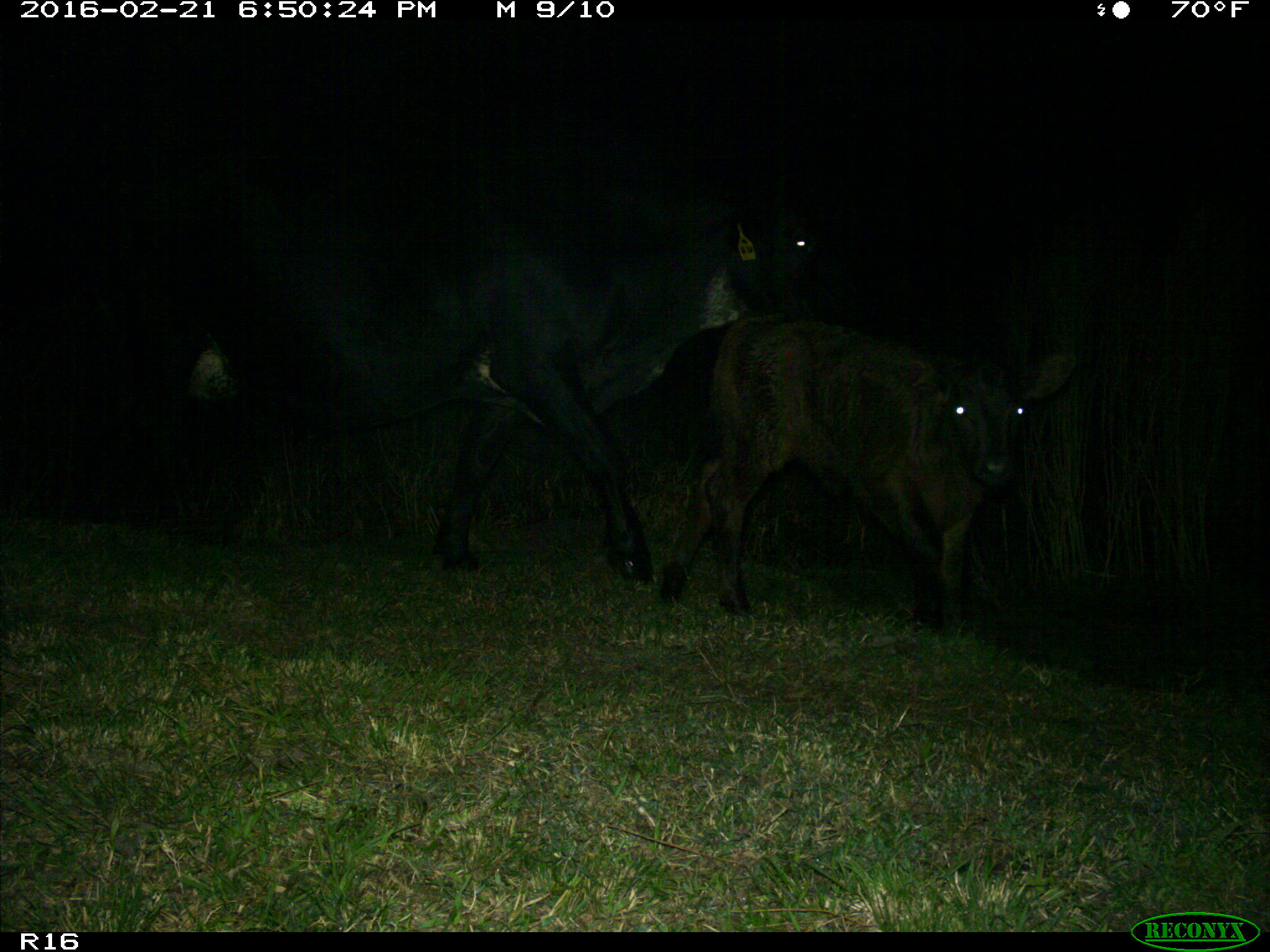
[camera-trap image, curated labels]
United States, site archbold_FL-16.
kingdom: Animalia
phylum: Chordata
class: Mammalia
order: Artiodactyla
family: Bovidae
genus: Bos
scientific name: Bos taurus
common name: domestic cow